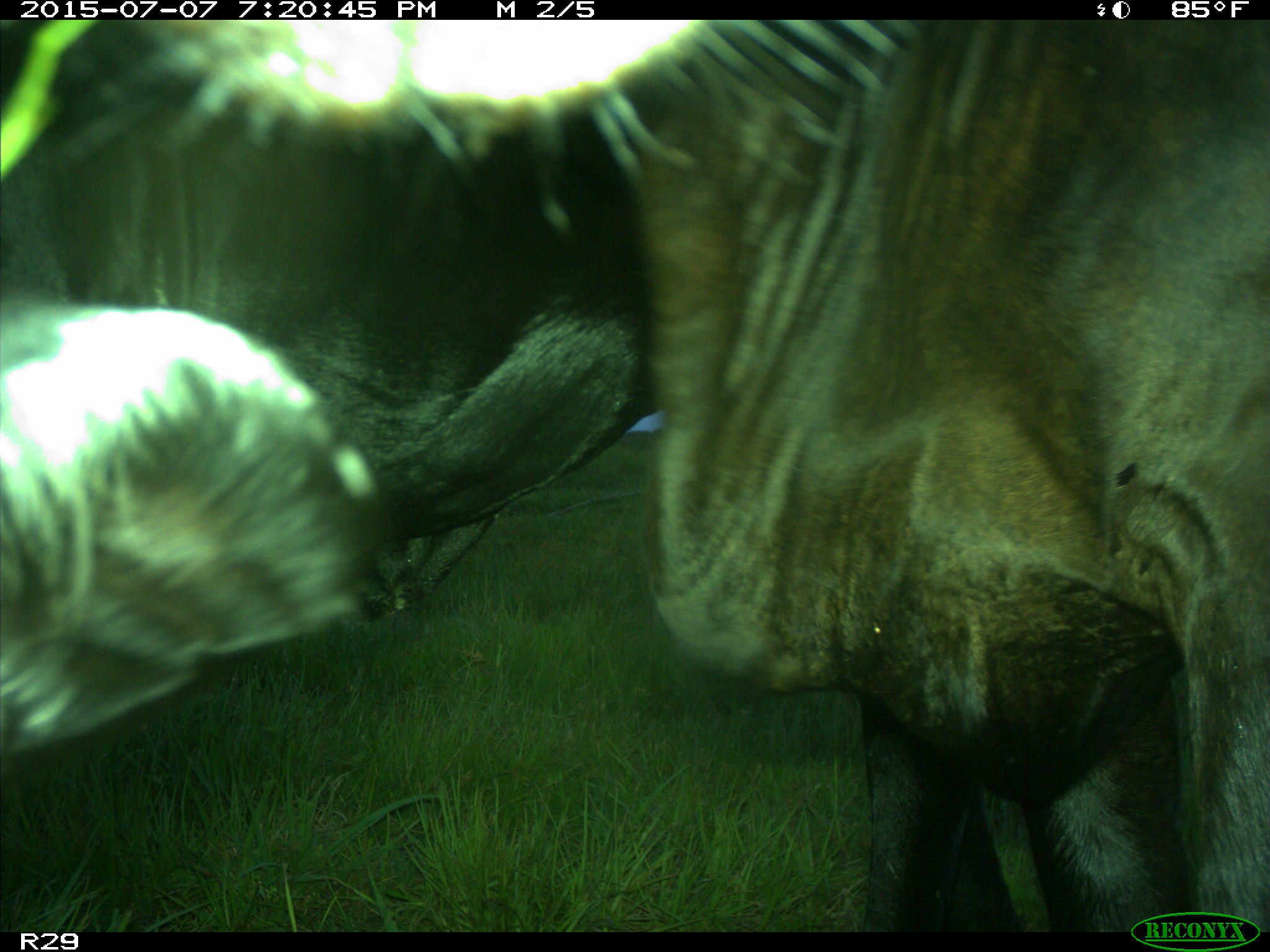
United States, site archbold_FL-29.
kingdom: Animalia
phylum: Chordata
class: Mammalia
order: Artiodactyla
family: Bovidae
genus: Bos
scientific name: Bos taurus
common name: domestic cow